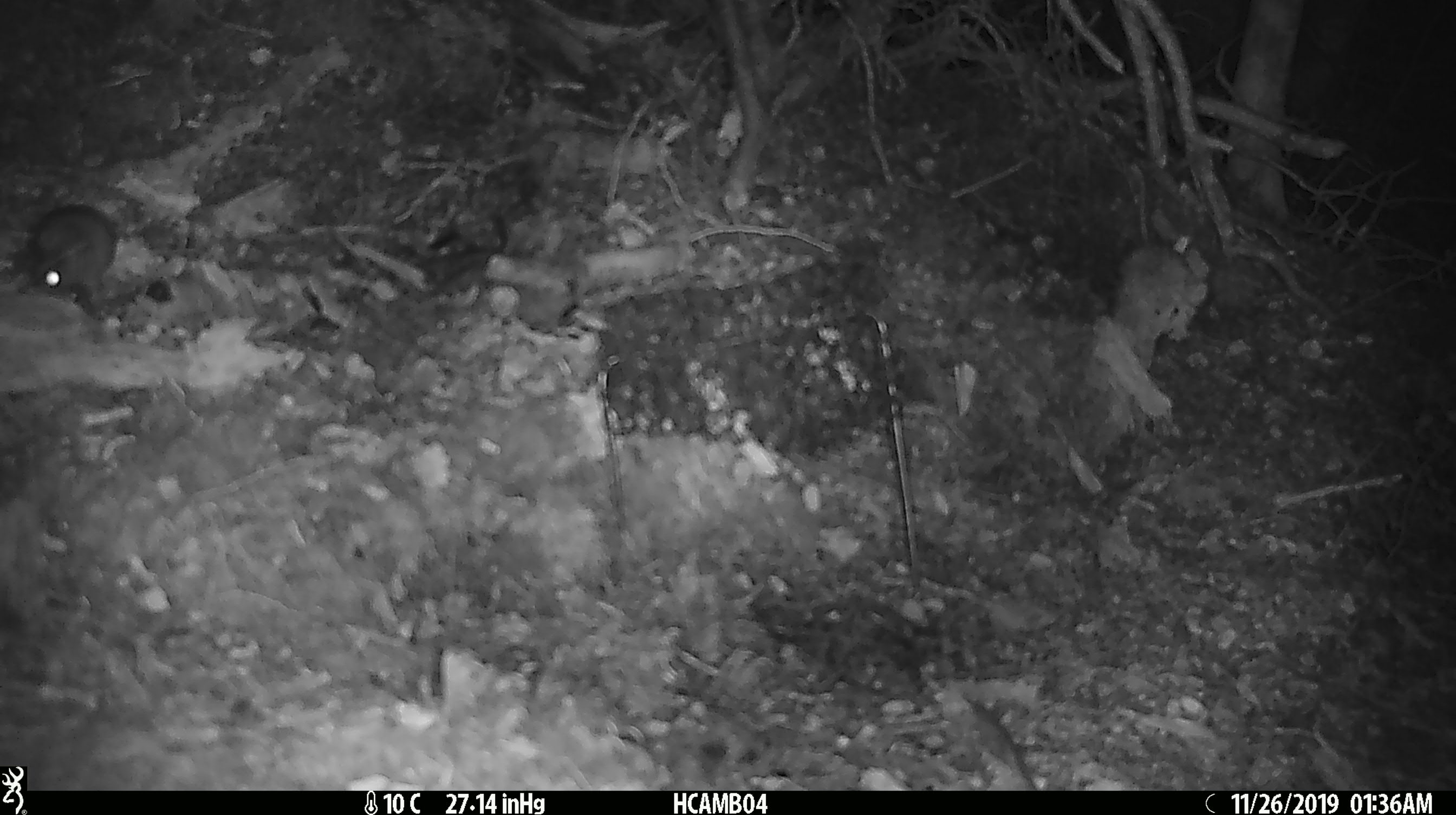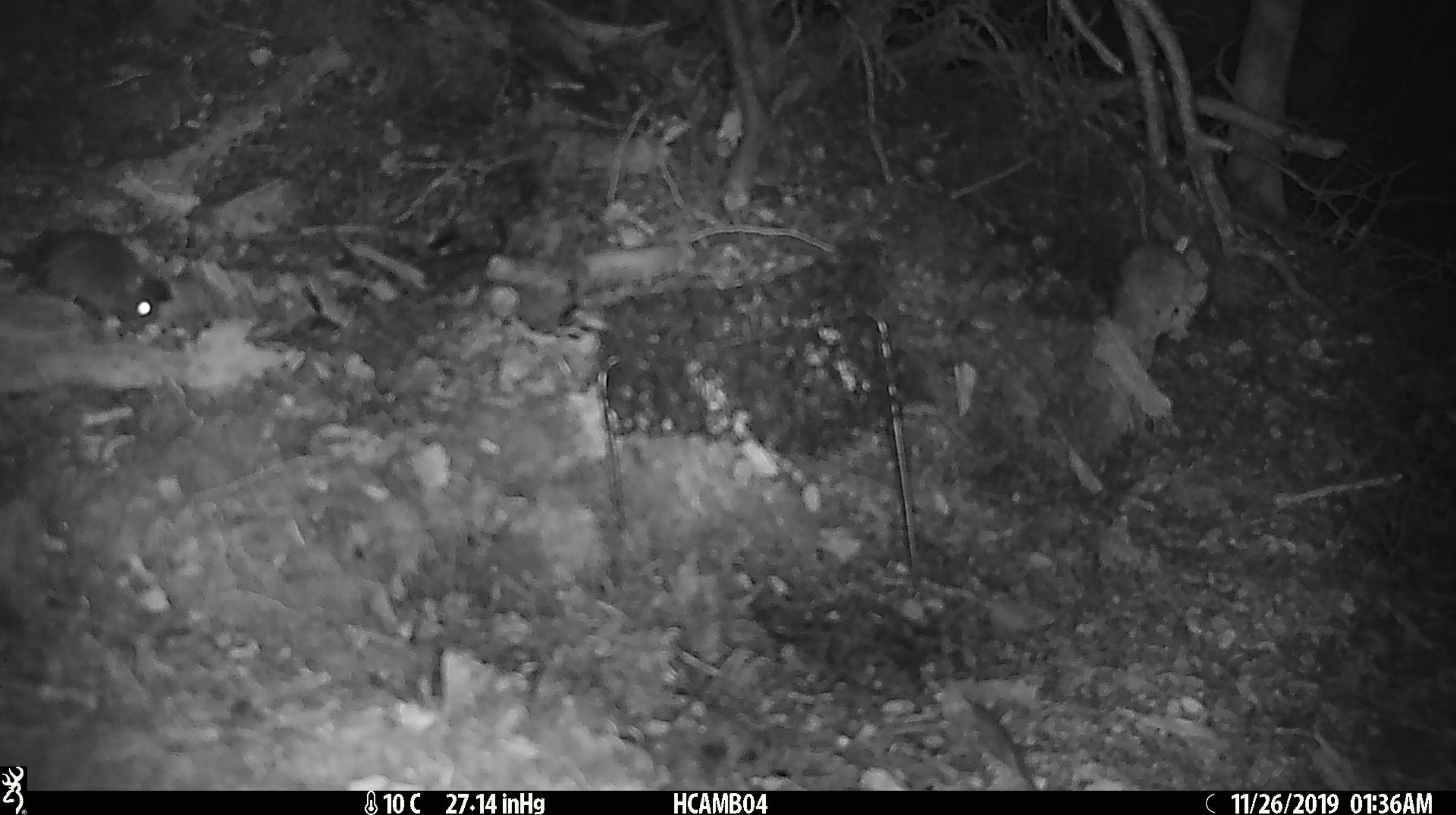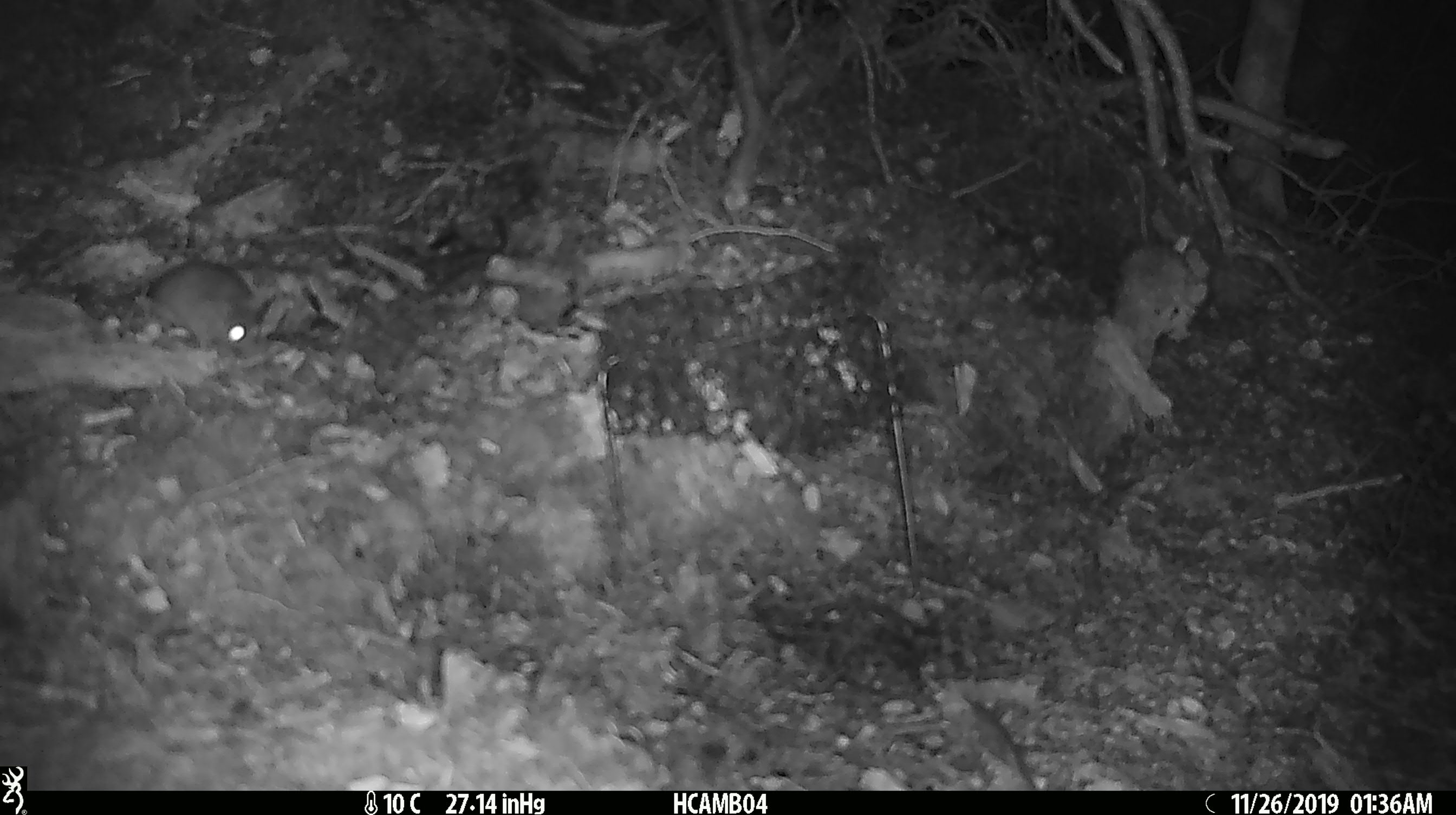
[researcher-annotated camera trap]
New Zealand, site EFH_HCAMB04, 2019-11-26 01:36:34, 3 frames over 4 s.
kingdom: Animalia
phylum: Chordata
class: Mammalia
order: Rodentia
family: Muridae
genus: Mus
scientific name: Mus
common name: mouse